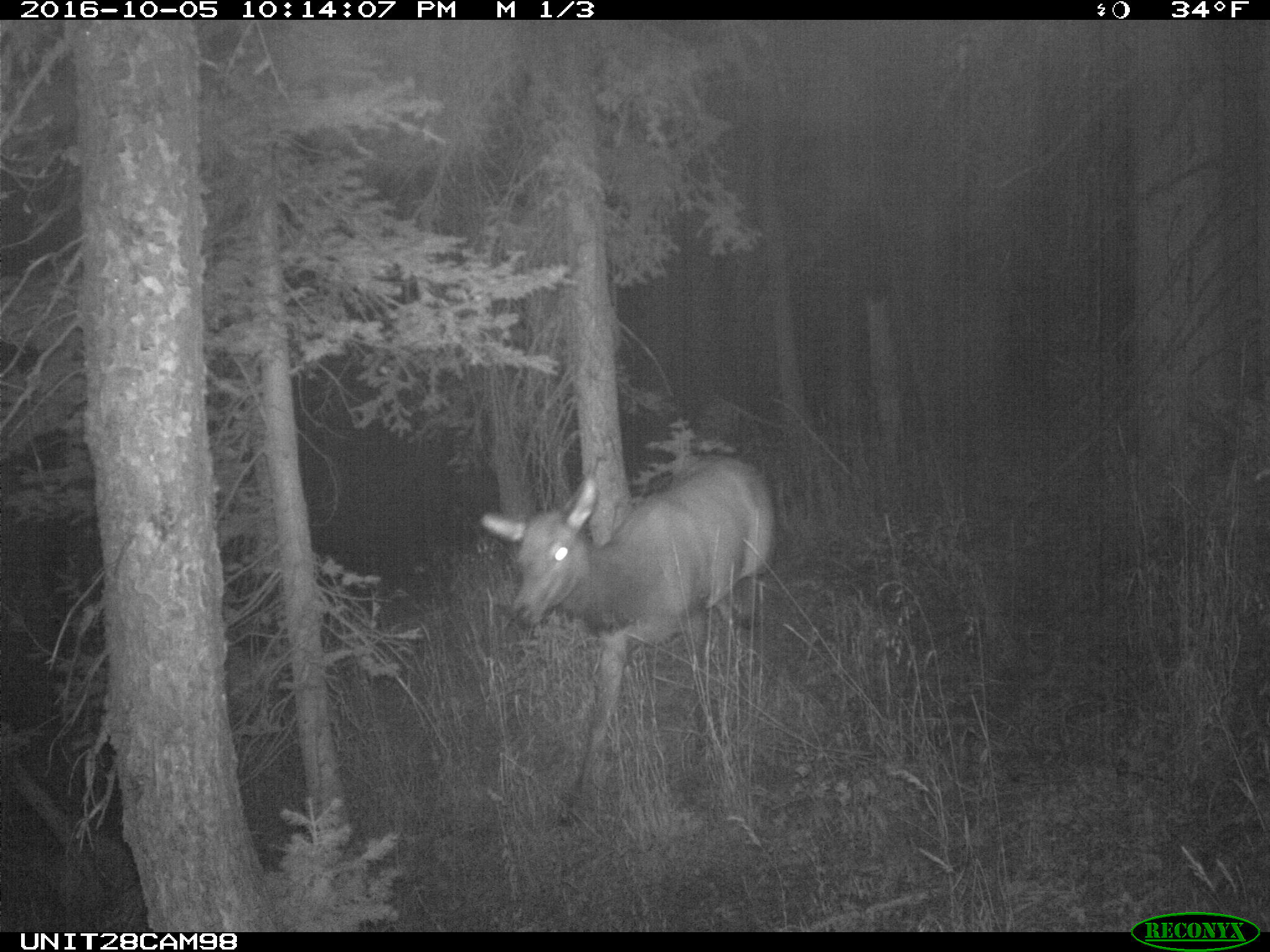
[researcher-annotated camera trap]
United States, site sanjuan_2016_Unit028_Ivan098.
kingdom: Animalia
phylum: Chordata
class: Mammalia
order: Artiodactyla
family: Cervidae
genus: Cervus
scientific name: Cervus elaphus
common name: red deer